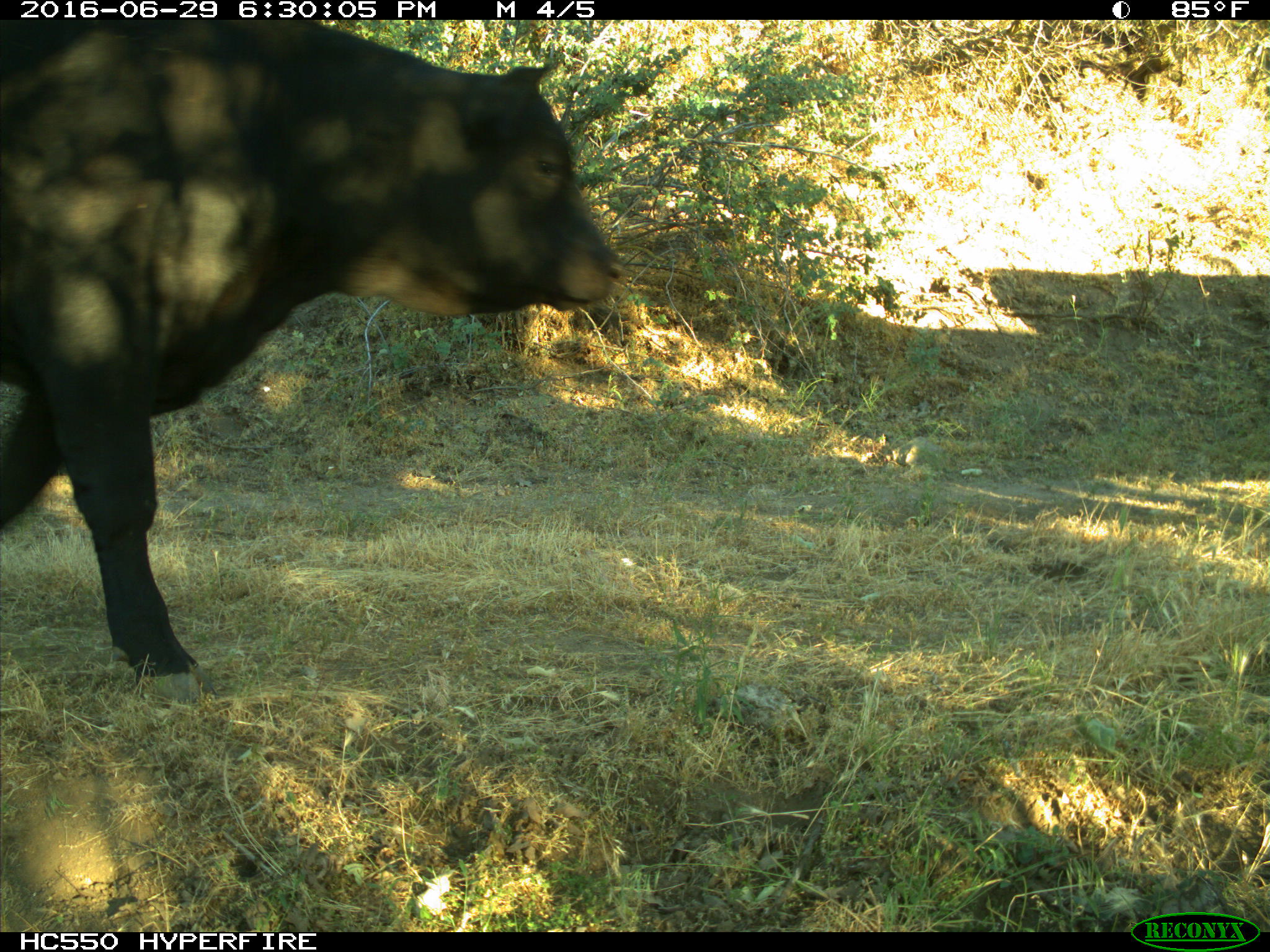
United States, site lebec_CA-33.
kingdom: Animalia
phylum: Chordata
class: Mammalia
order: Artiodactyla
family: Bovidae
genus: Bos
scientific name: Bos taurus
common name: domestic cow